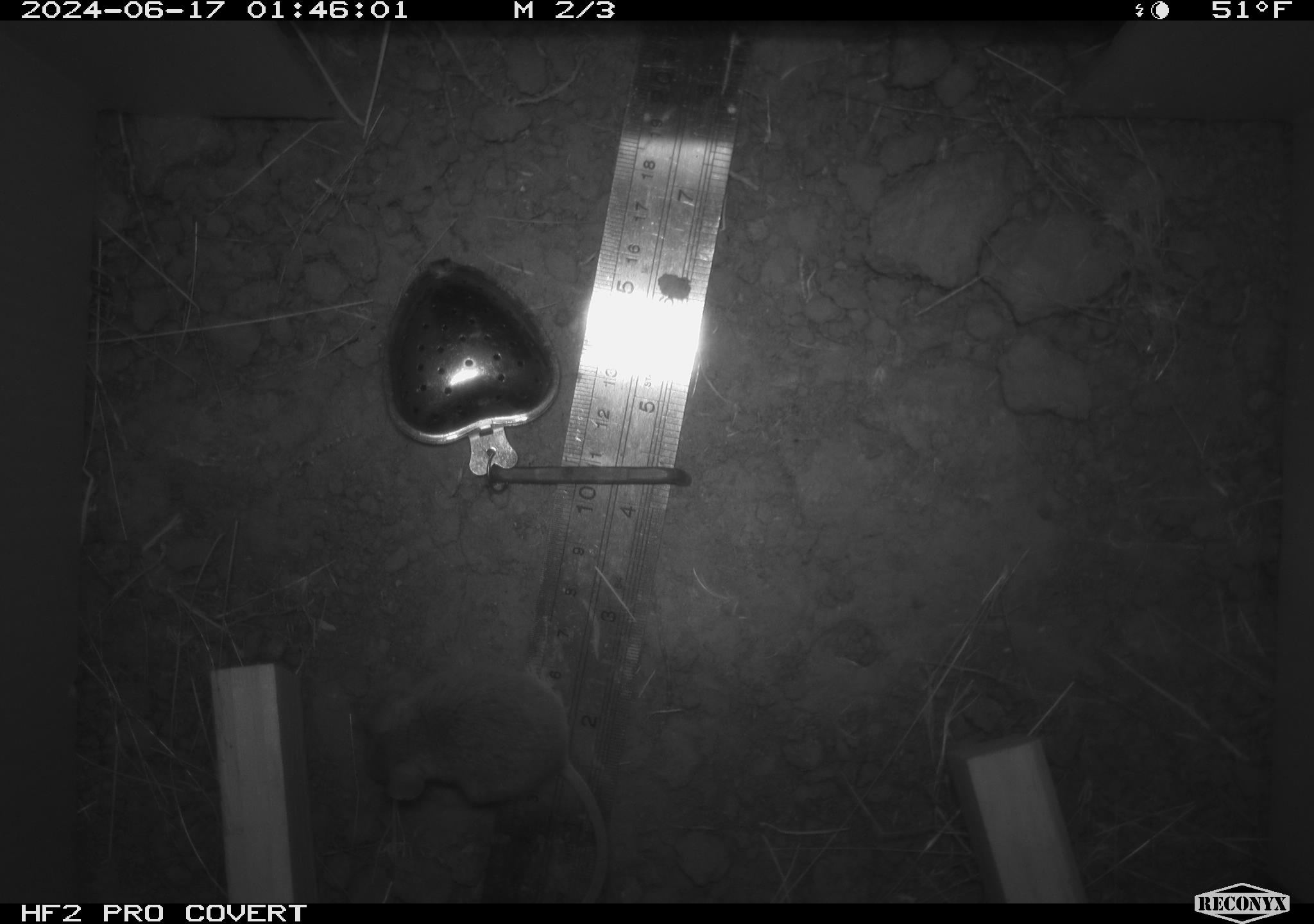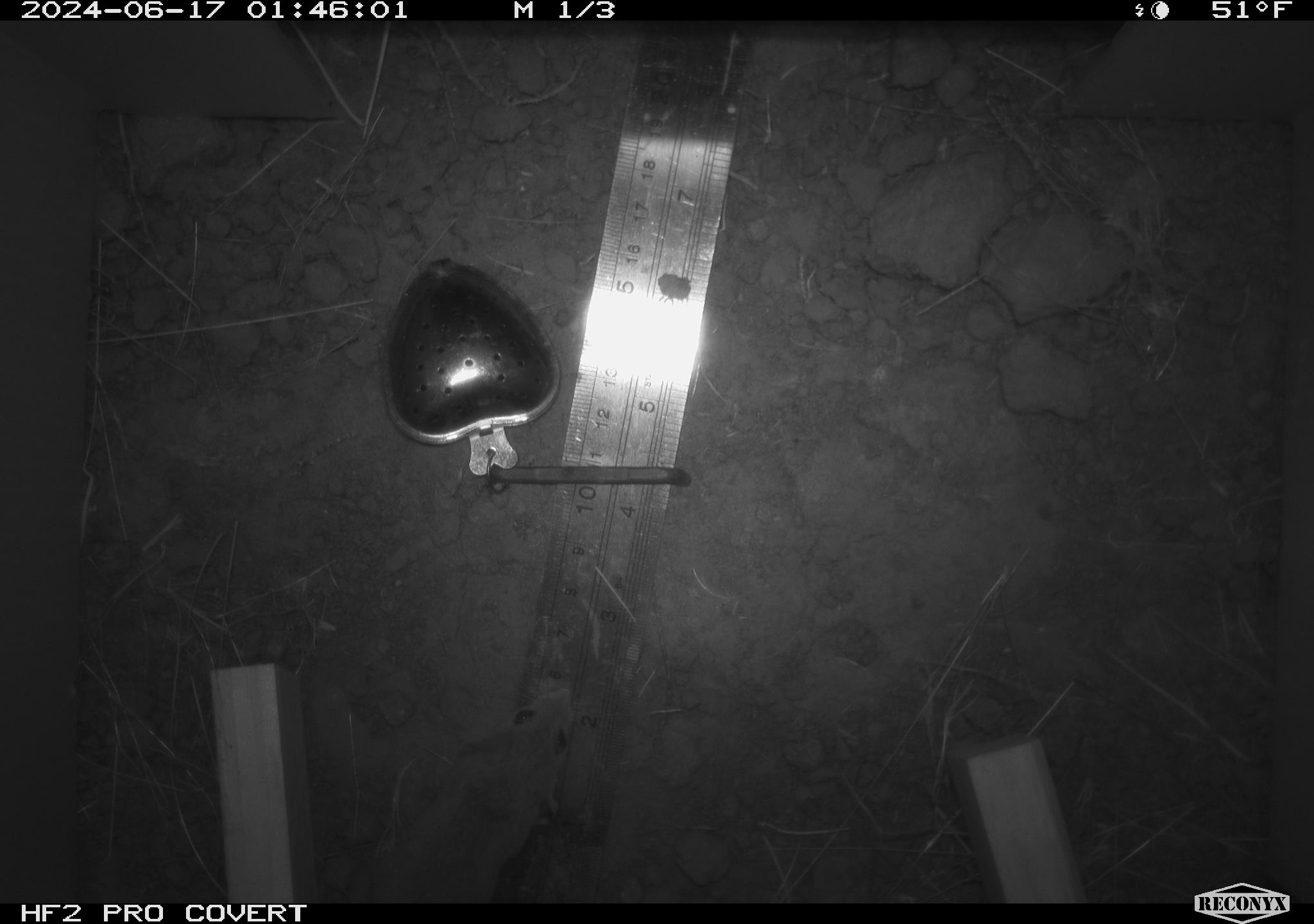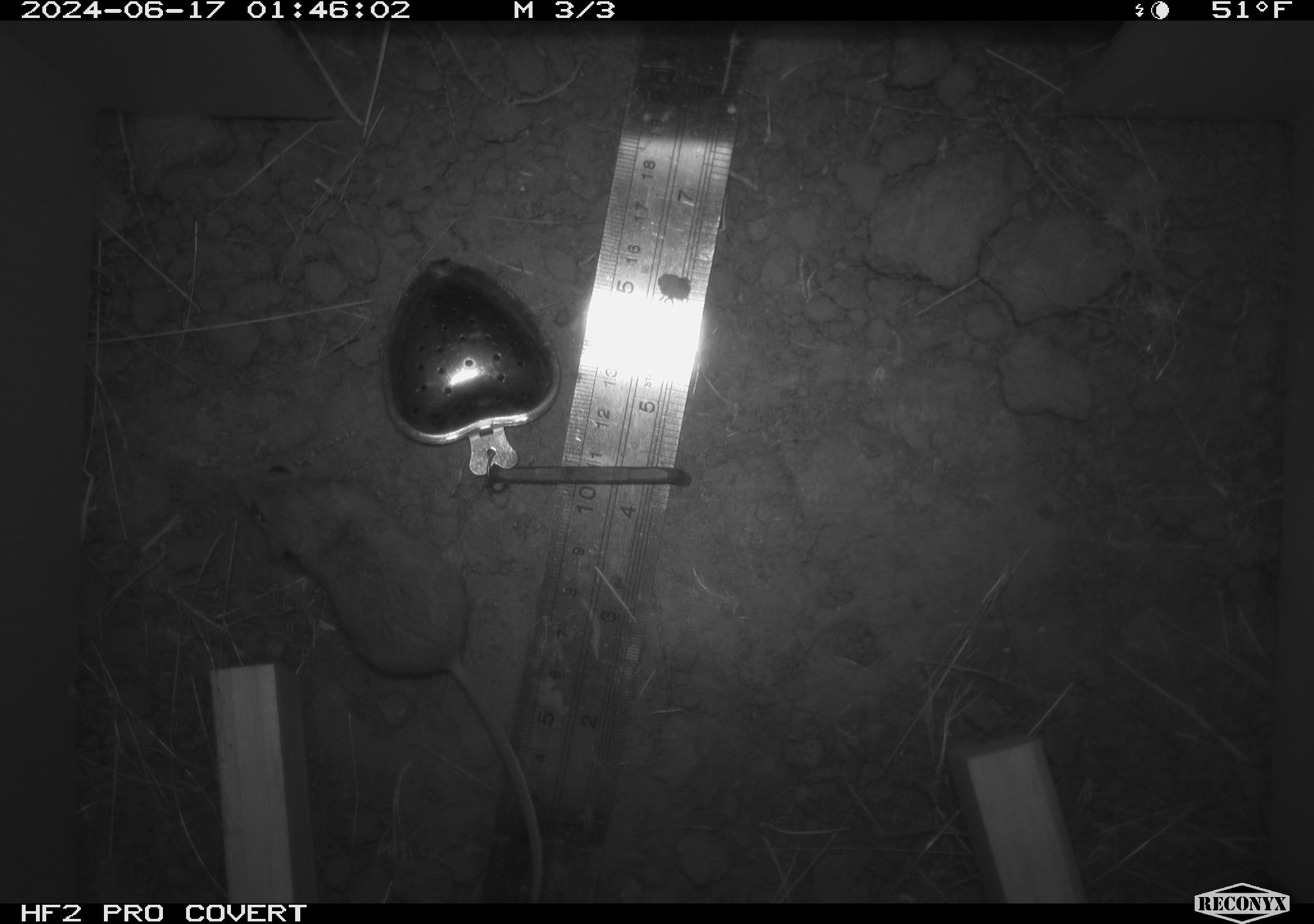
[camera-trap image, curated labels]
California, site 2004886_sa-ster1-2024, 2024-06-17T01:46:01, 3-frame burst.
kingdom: Animalia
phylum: Chordata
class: Mammalia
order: Rodentia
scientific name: Rodentia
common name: mouse species